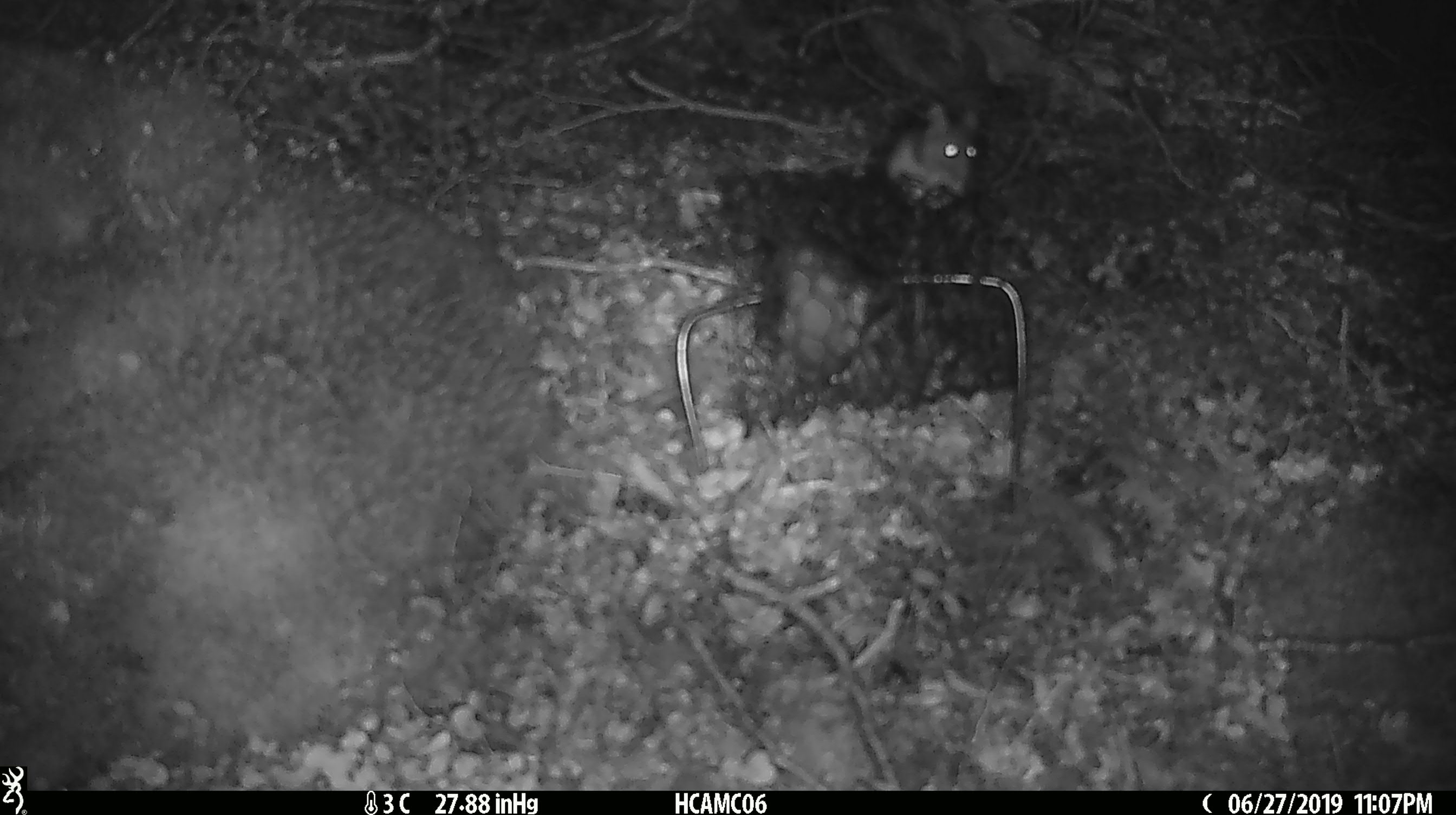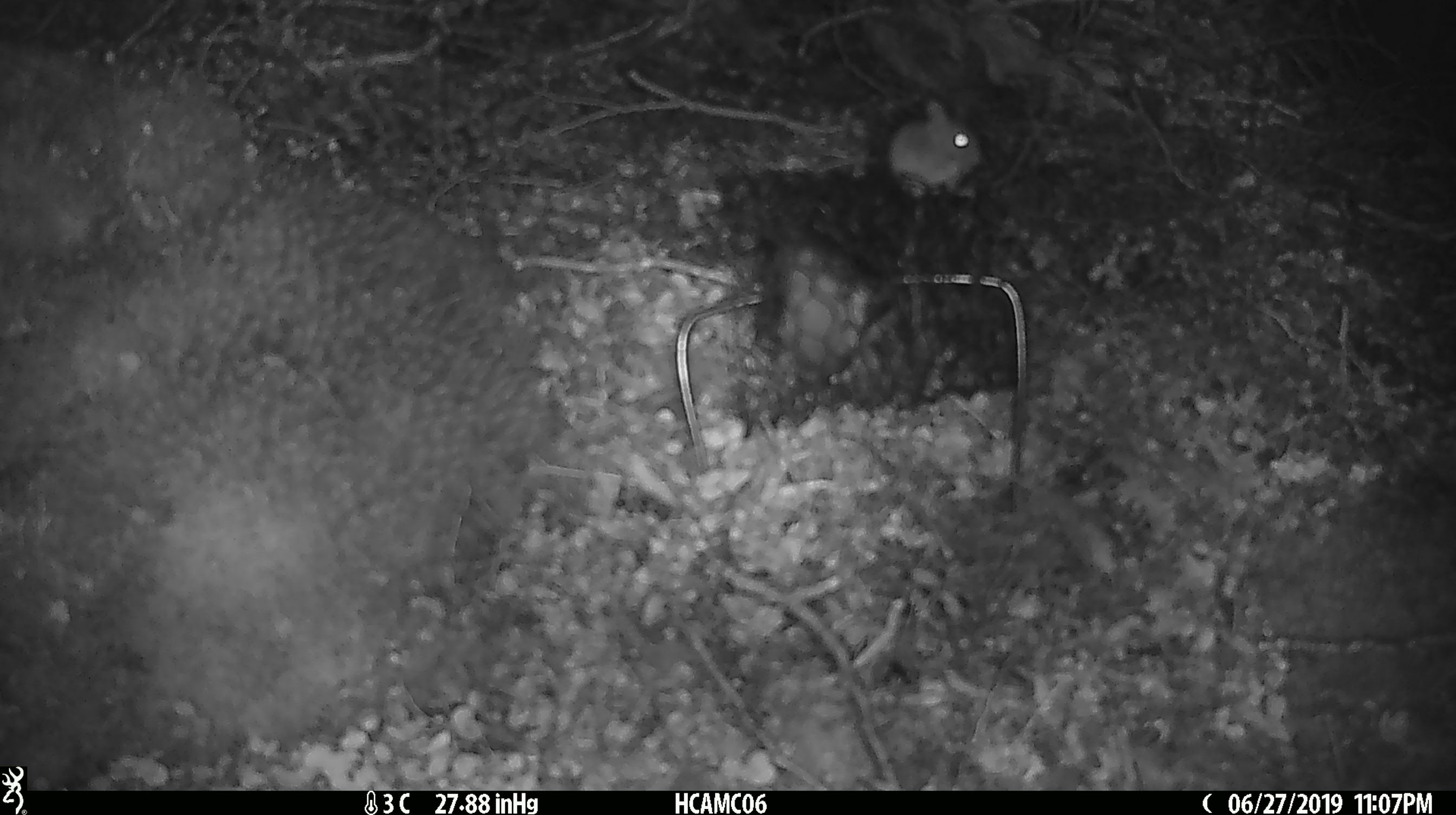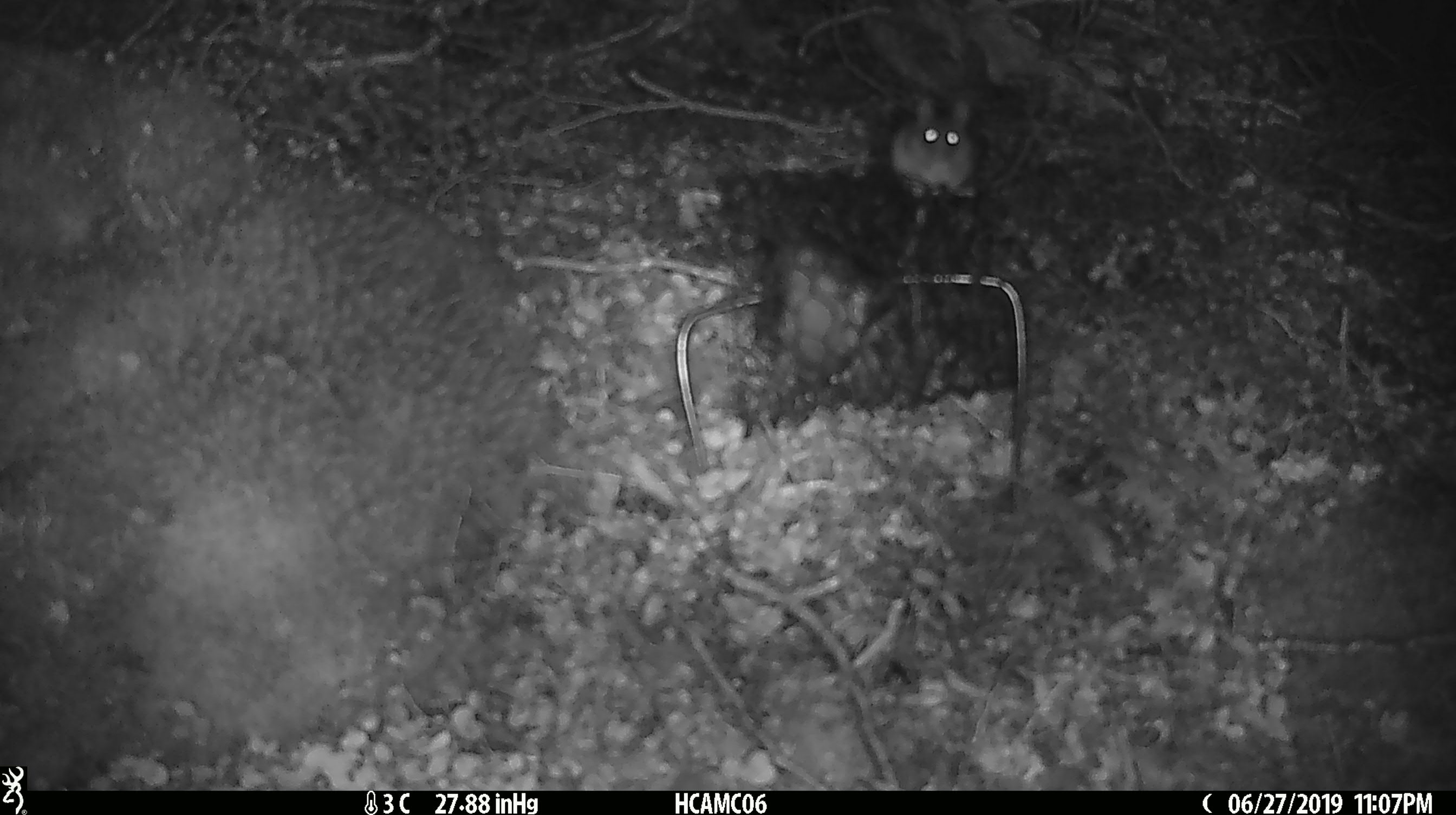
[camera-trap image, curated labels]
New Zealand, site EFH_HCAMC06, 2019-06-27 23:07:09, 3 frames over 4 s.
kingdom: Animalia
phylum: Chordata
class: Mammalia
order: Rodentia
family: Muridae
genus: Mus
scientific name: Mus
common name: mouse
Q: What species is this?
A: Mouse (Mus).